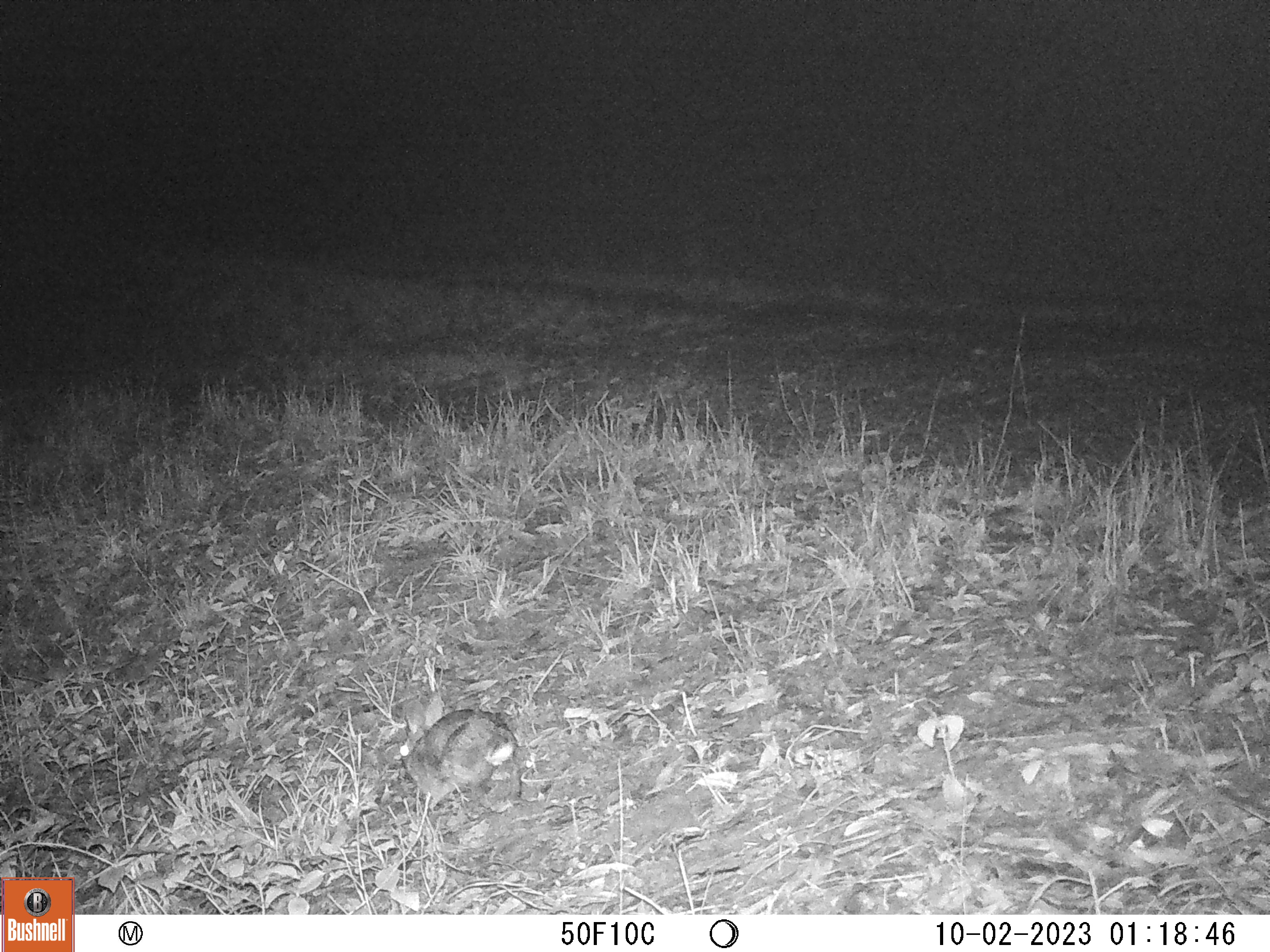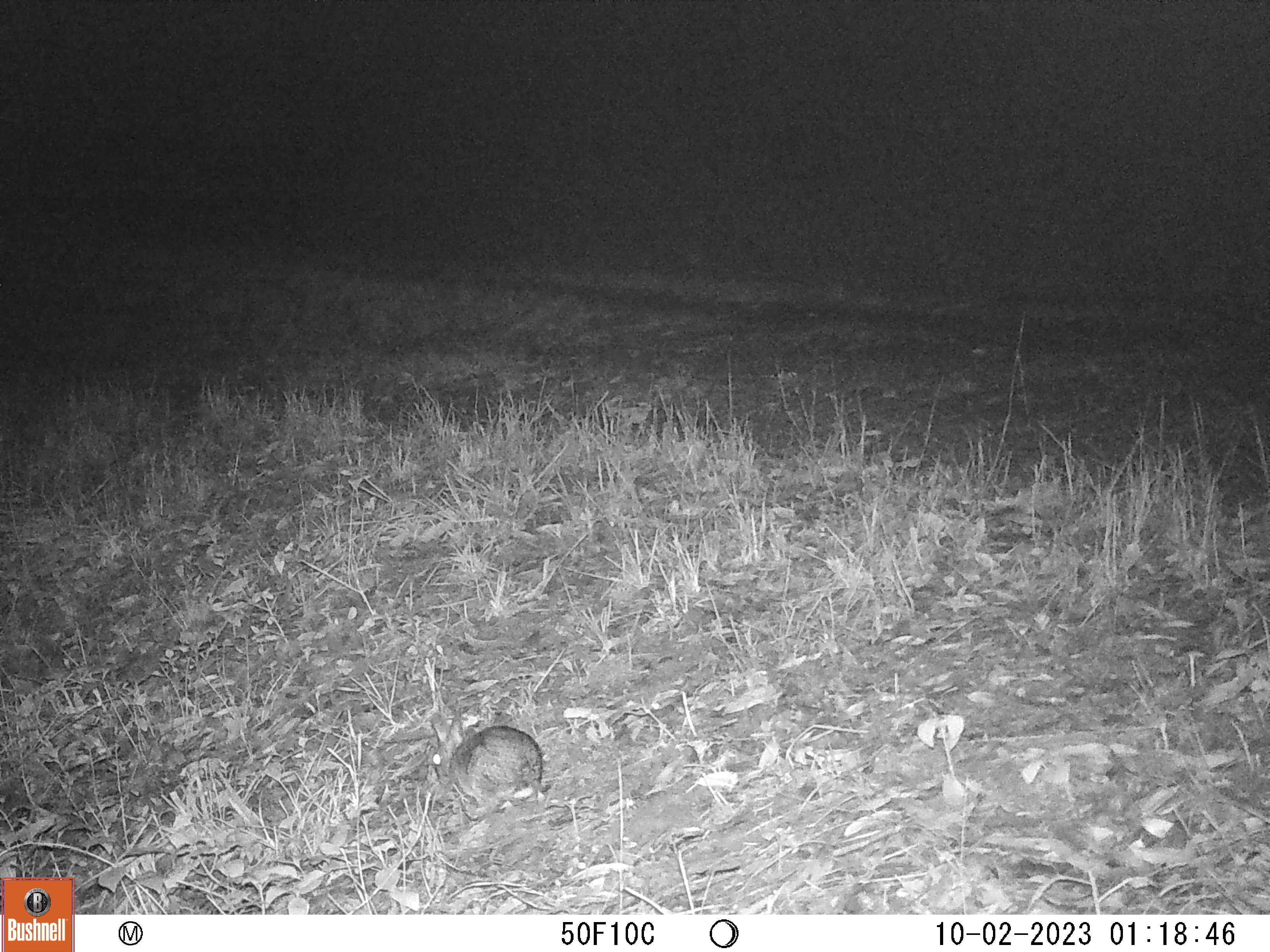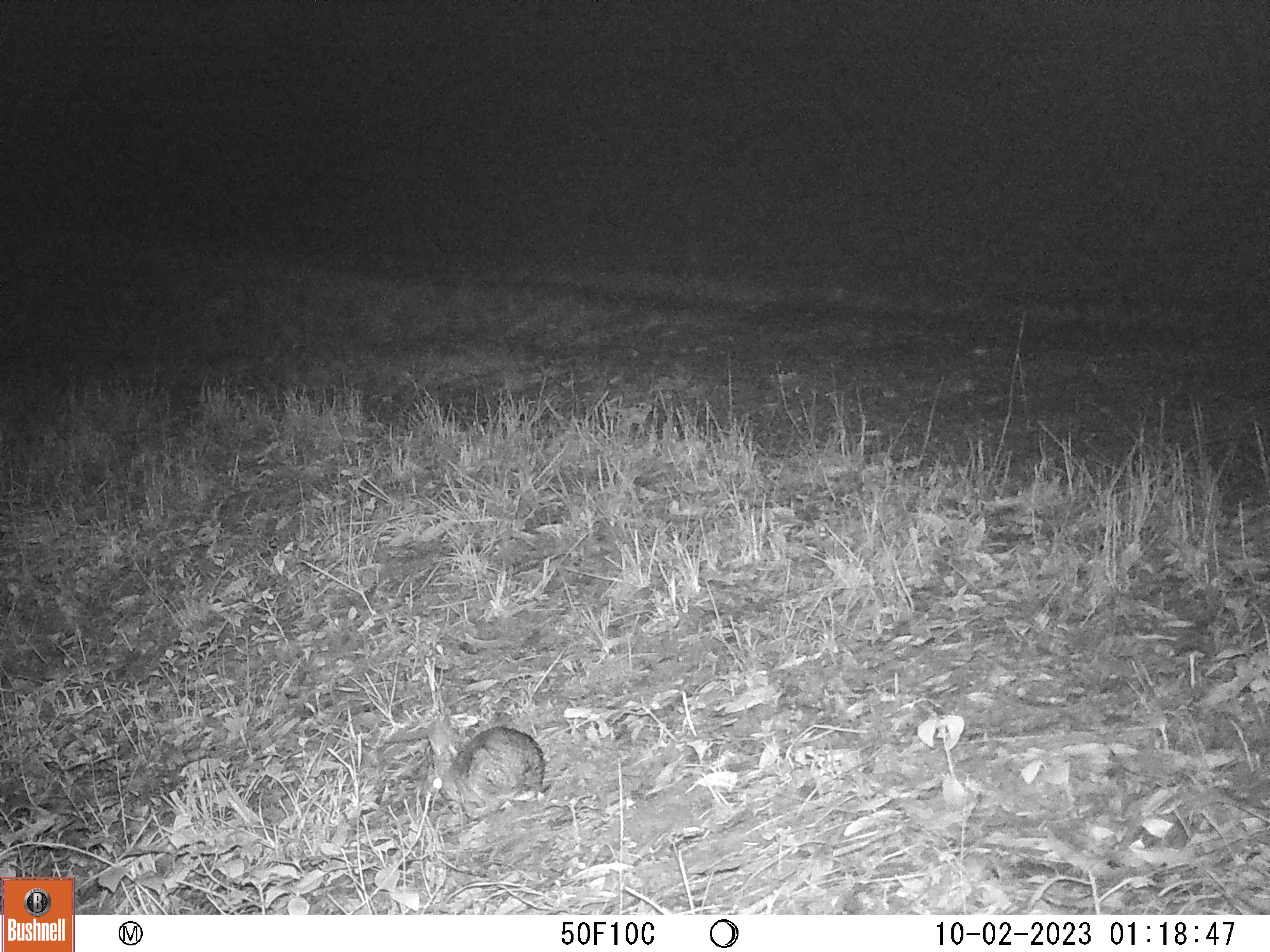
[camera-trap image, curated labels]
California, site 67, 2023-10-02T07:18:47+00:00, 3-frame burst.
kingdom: Animalia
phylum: Chordata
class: Mammalia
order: Lagomorpha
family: Leporidae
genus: Sylvilagus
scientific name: Sylvilagus bachmani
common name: brush rabbit